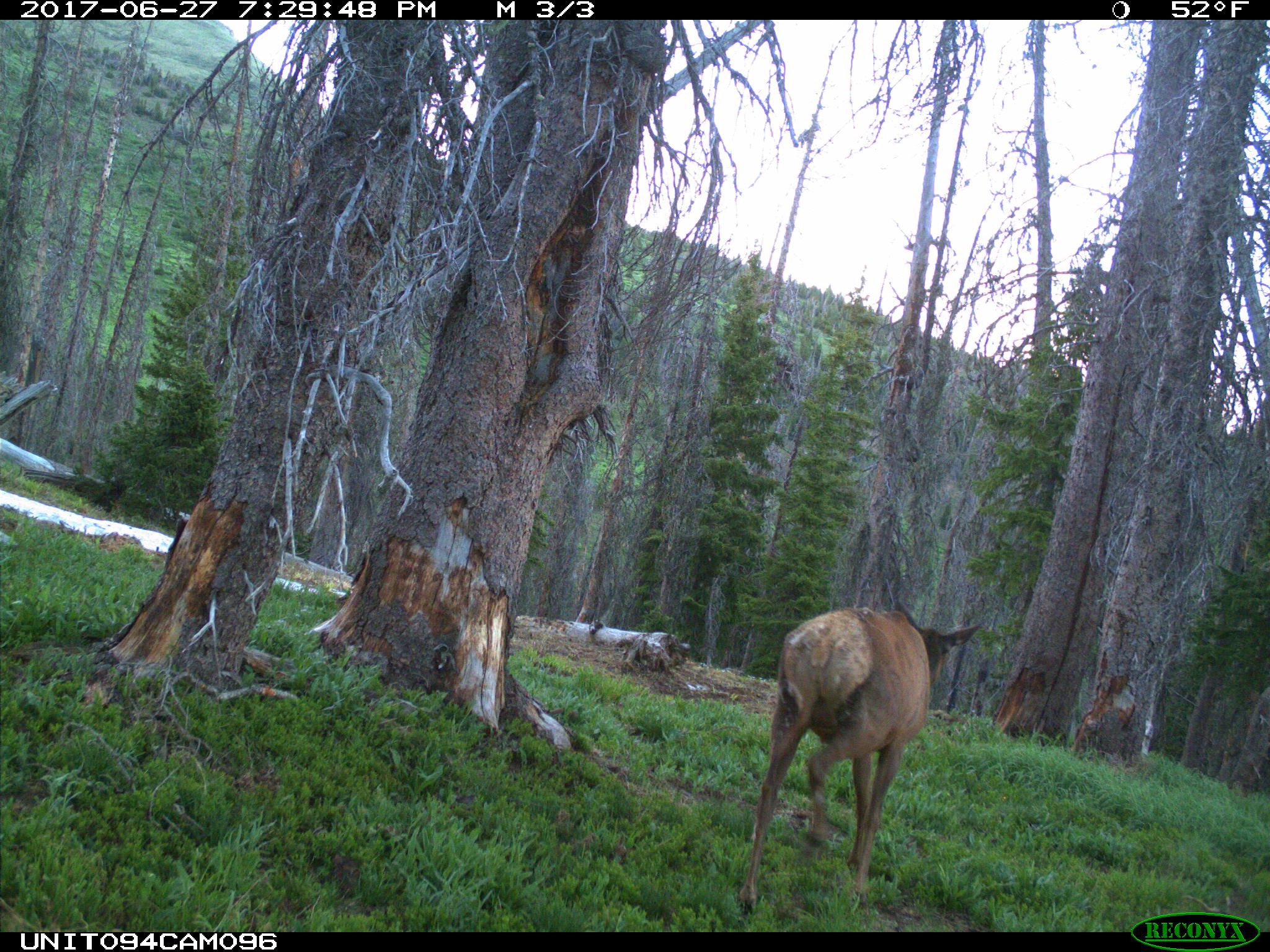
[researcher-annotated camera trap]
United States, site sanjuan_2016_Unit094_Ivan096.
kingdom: Animalia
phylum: Chordata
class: Mammalia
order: Artiodactyla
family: Cervidae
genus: Cervus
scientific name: Cervus elaphus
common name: red deer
Cervus elaphus (red deer).